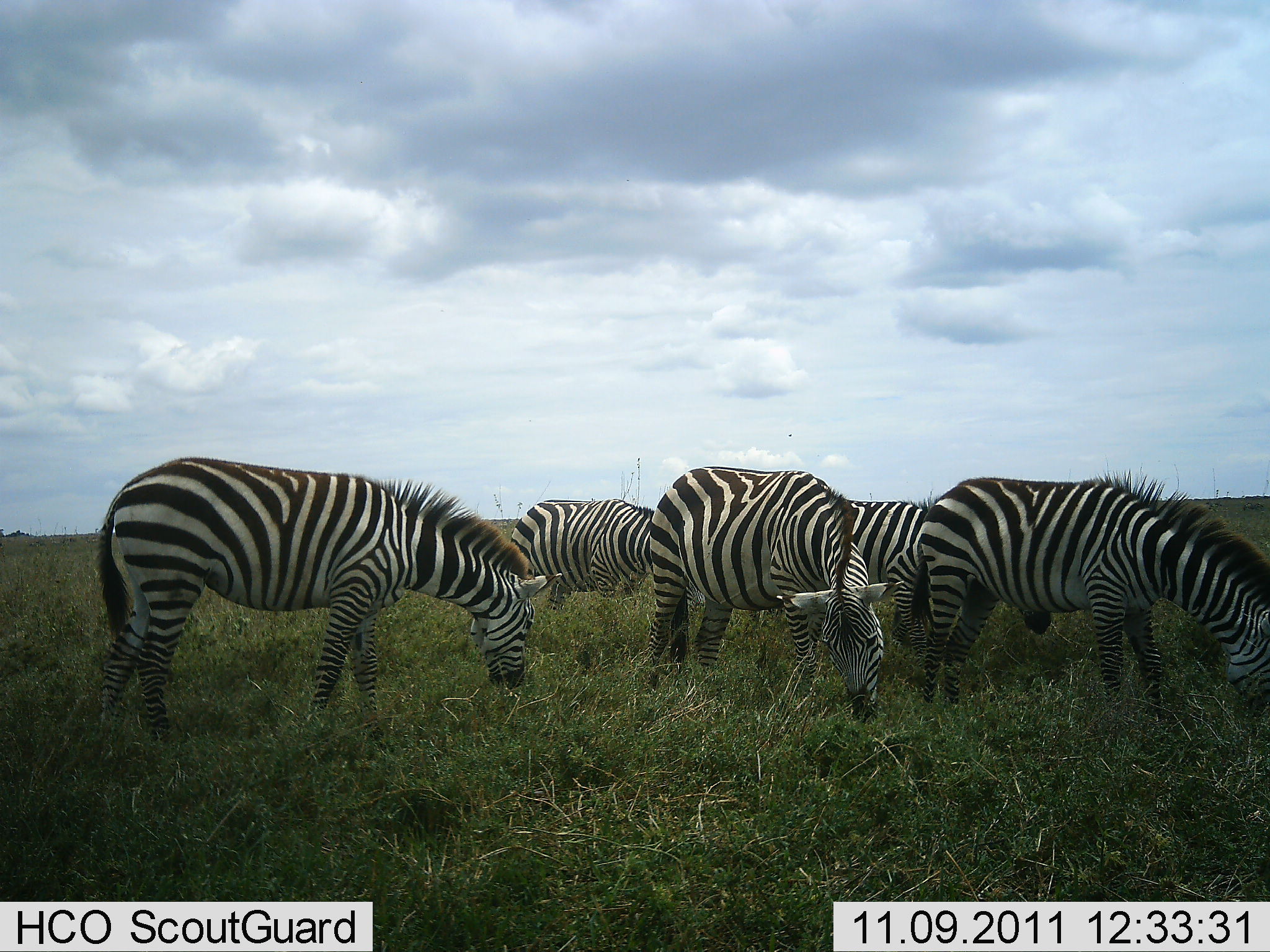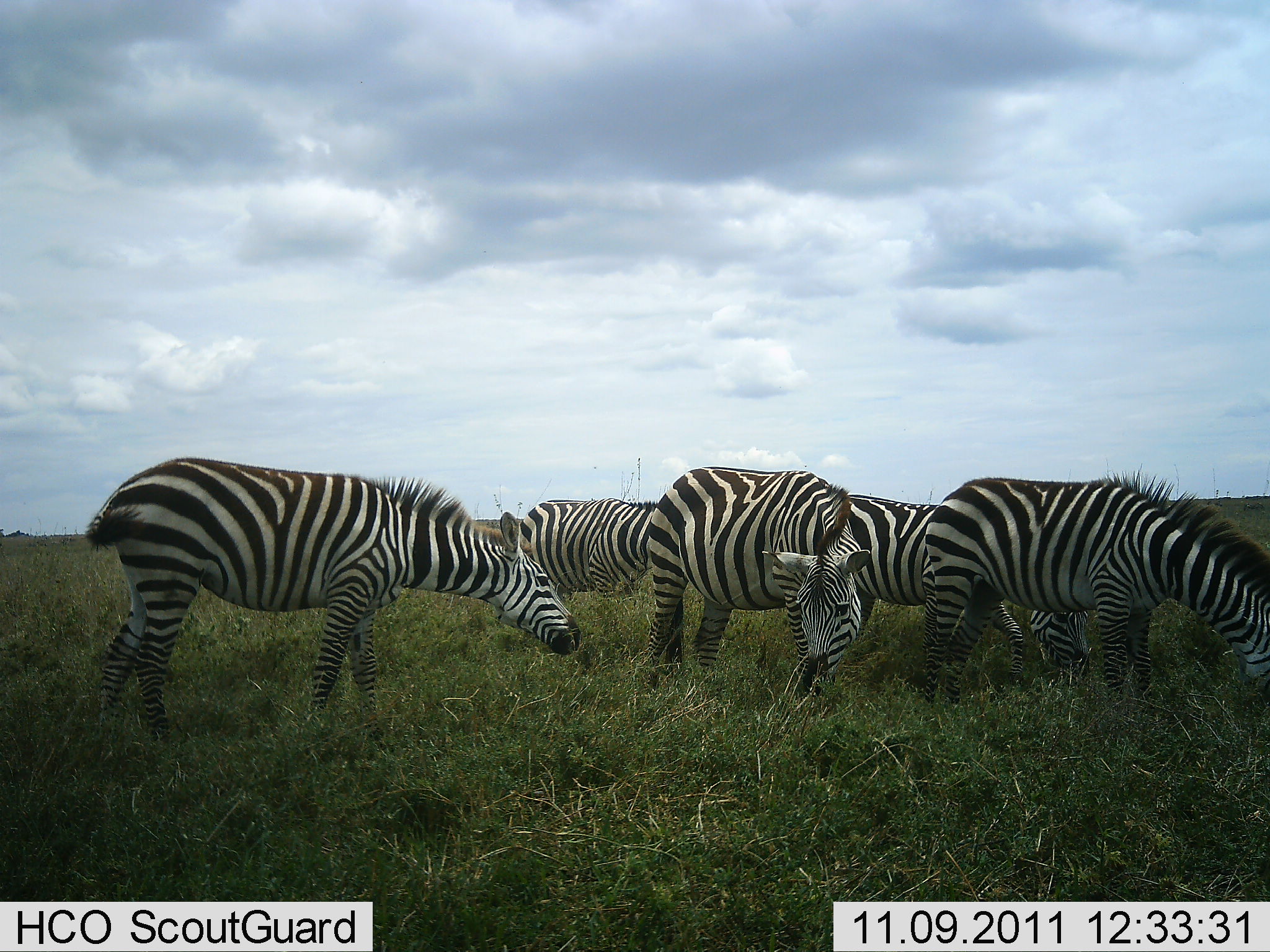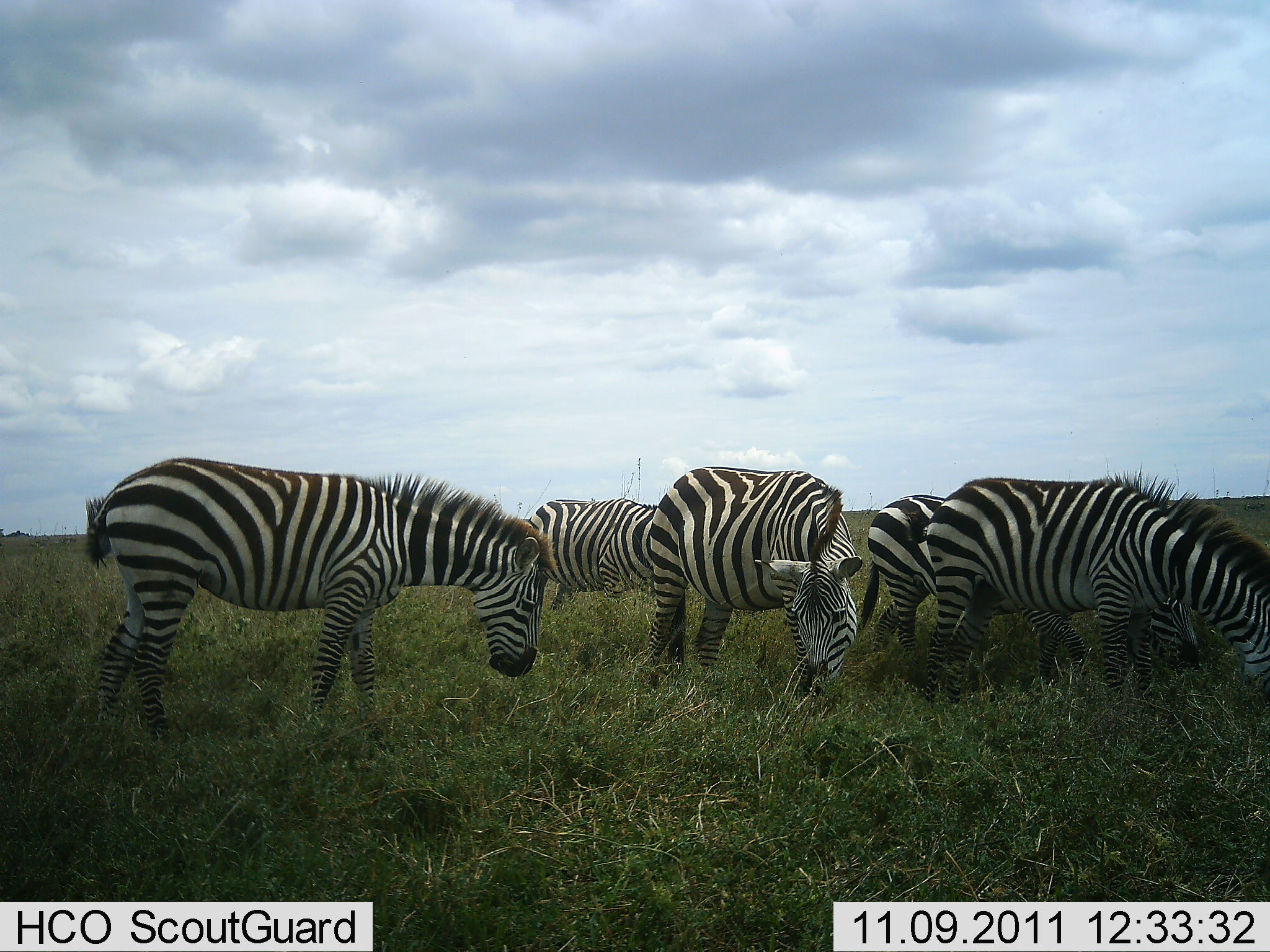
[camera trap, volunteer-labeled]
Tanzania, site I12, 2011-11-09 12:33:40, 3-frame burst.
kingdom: Animalia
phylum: Chordata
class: Mammalia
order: Perissodactyla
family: Equidae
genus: Equus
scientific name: Equus quagga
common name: plains zebra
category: zebra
Zebra (plains zebra) (Equus quagga), count 5. Behavior (volunteer vote fractions): standing 31%, resting 0%, moving 0%, interacting 0%. Young present (vote fraction): 0%. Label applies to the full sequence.